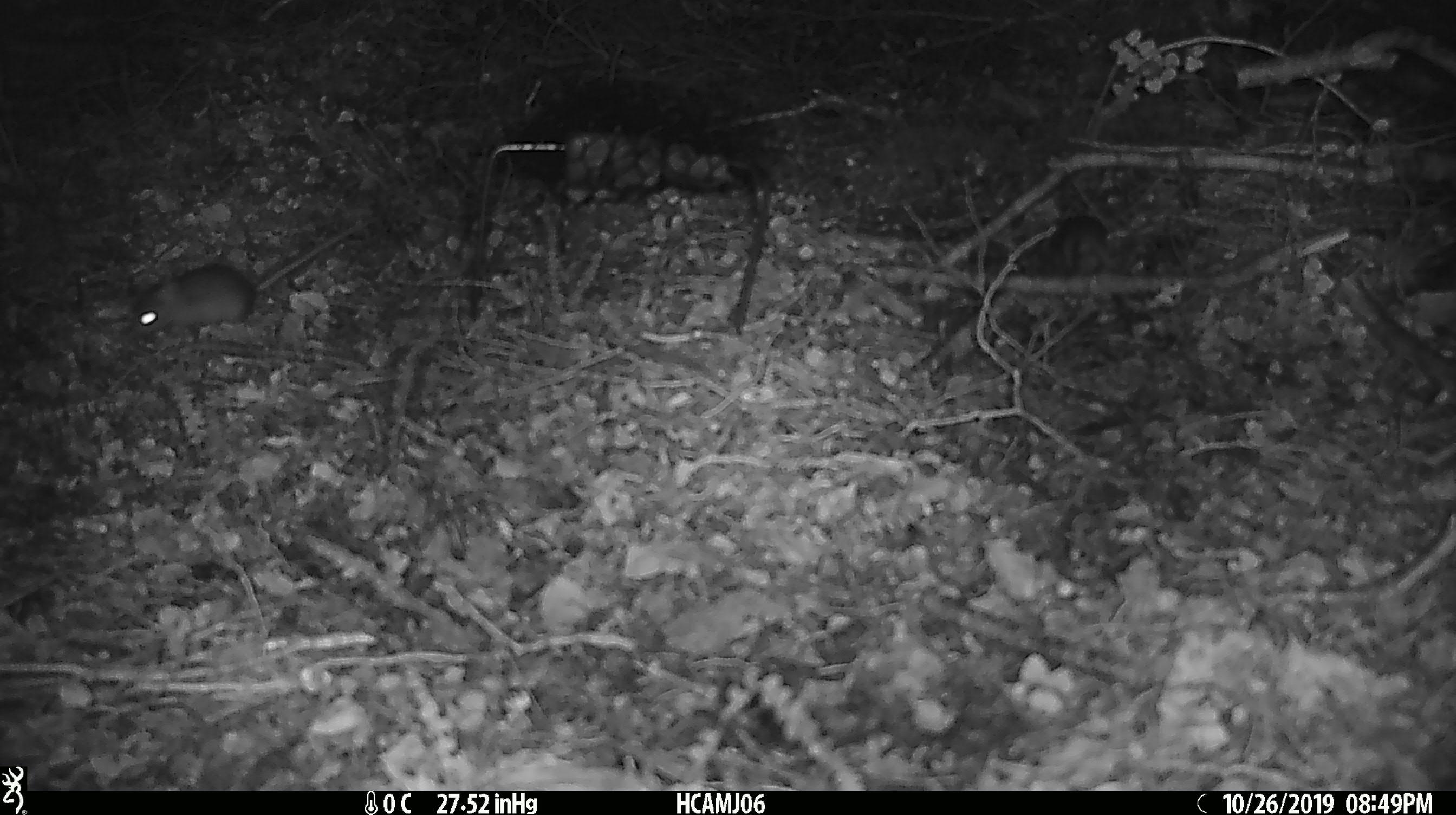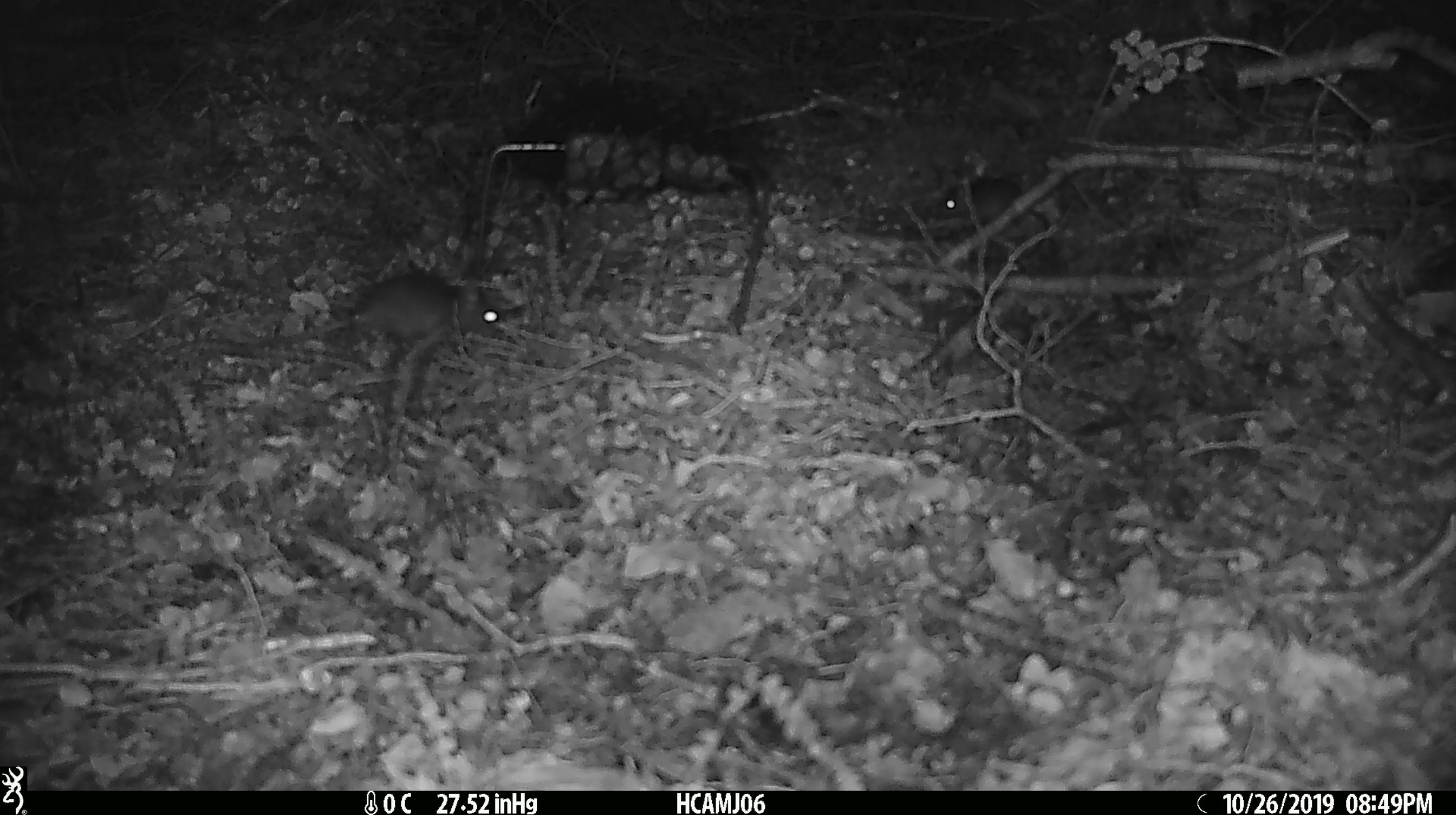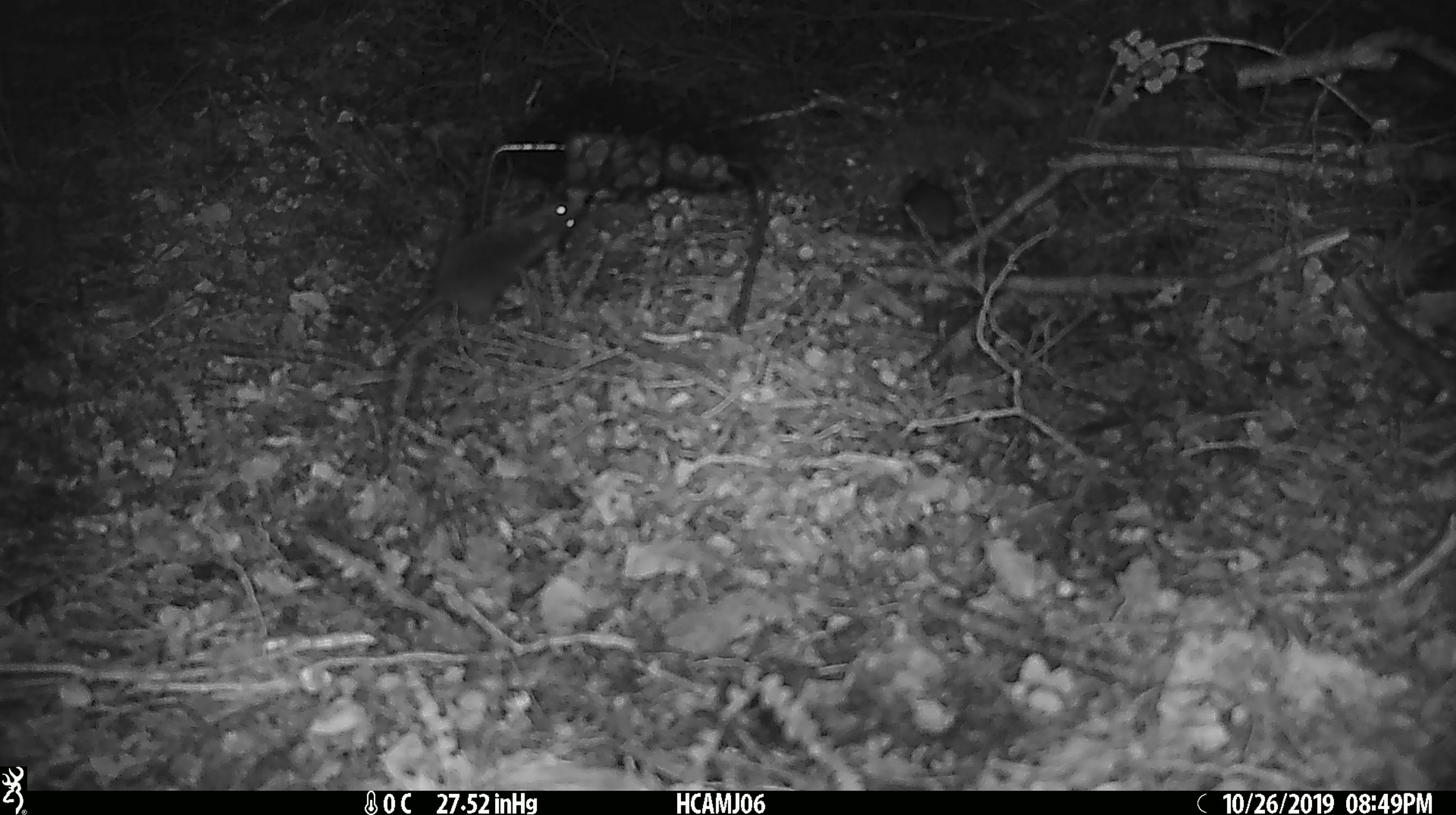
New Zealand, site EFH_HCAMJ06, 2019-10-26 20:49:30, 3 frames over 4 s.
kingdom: Animalia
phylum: Chordata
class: Mammalia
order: Rodentia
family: Muridae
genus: Mus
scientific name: Mus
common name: mouse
Mouse (Mus).